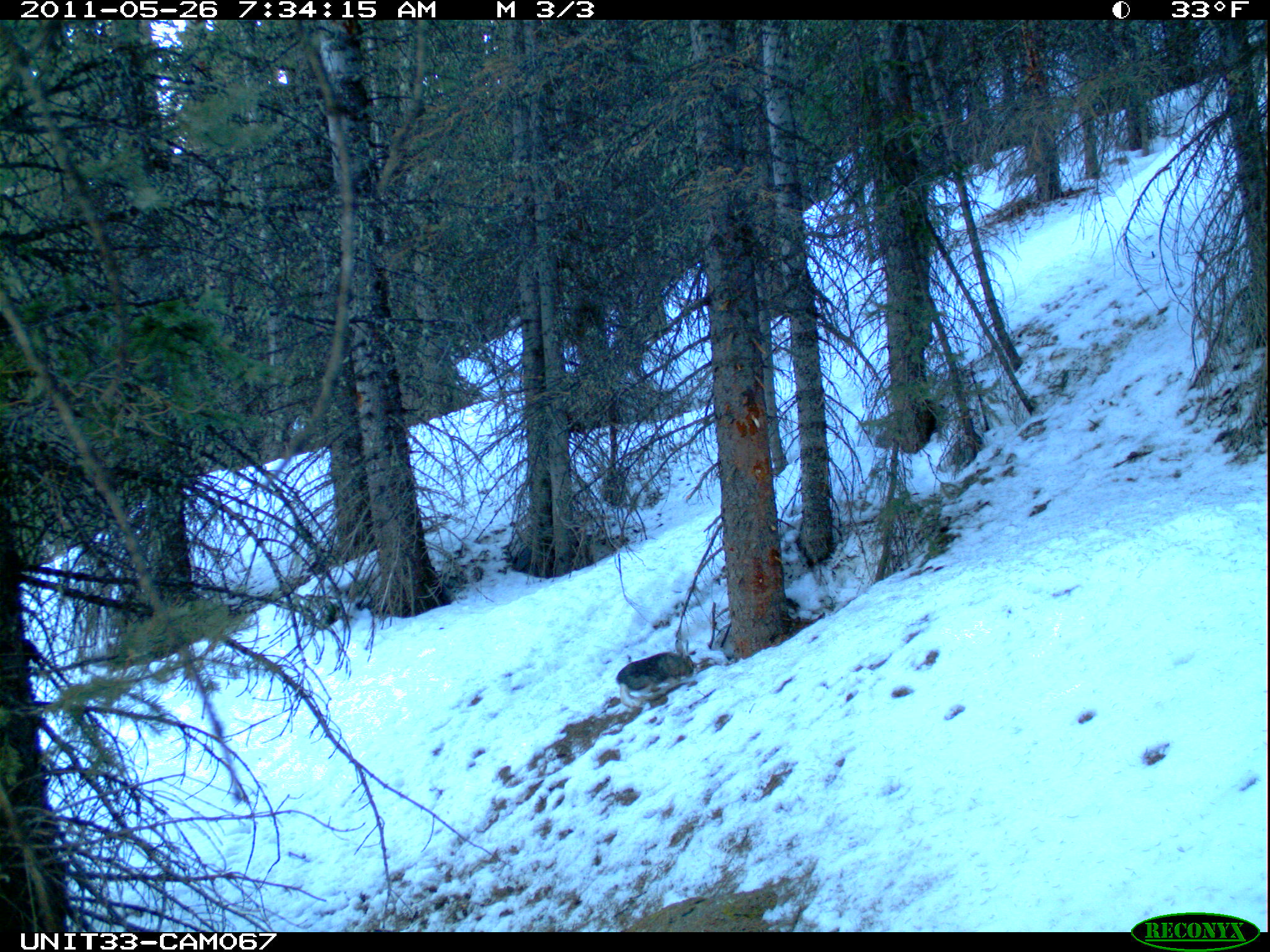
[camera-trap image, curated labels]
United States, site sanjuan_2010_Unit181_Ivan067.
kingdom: Animalia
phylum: Chordata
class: Mammalia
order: Lagomorpha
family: Leporidae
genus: Lepus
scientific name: Lepus americanus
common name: snowshoe hare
Lepus americanus (snowshoe hare).